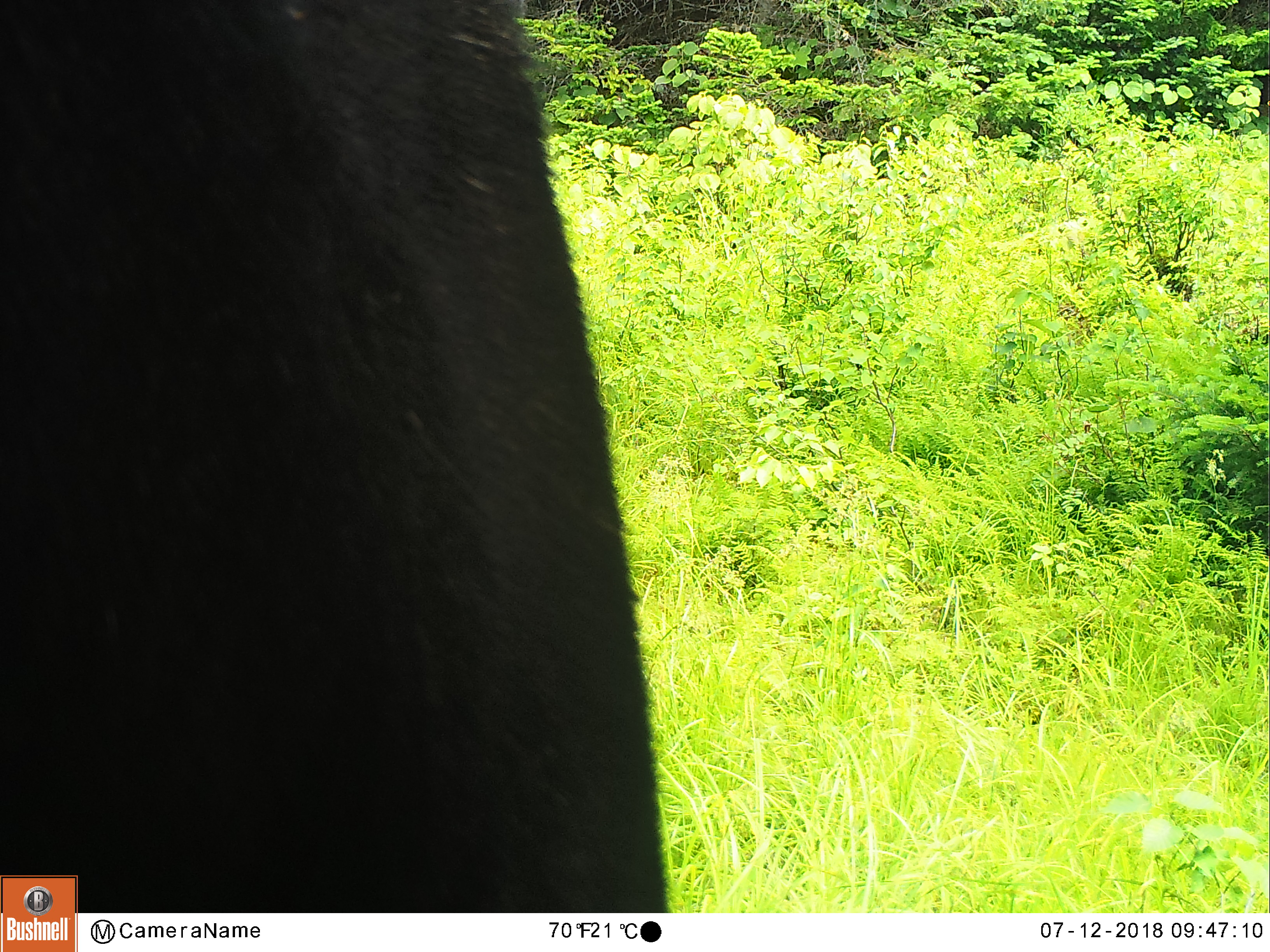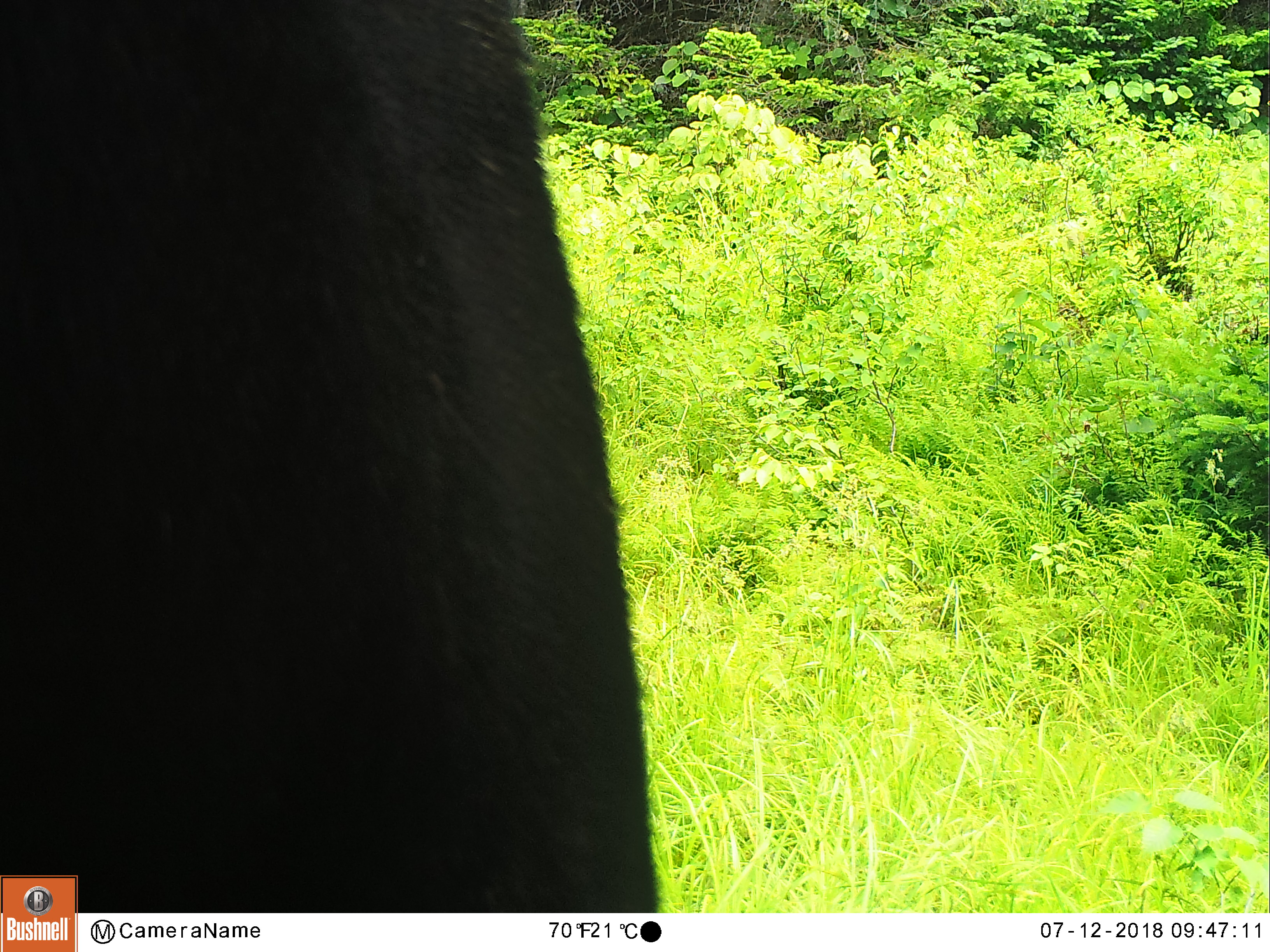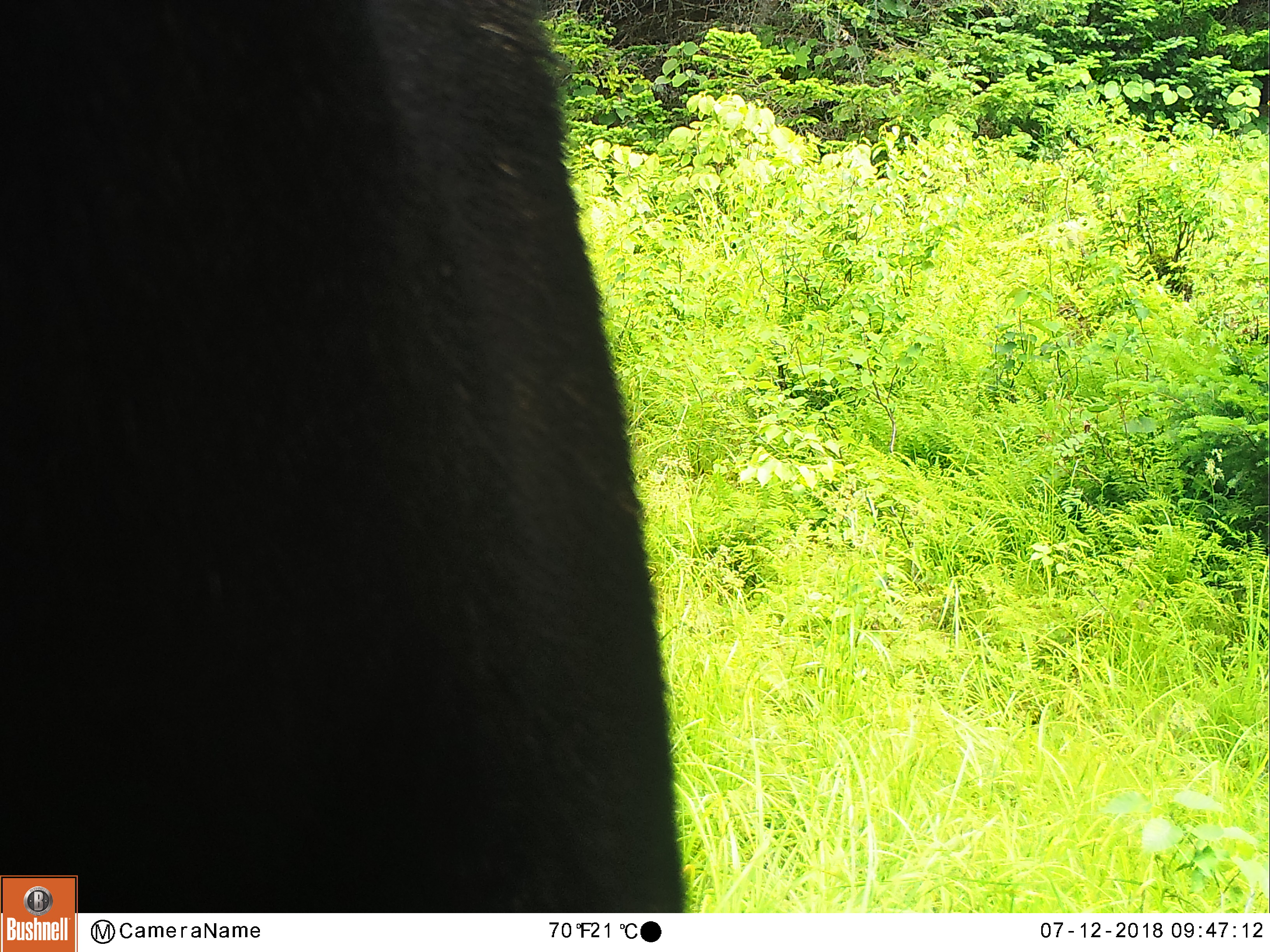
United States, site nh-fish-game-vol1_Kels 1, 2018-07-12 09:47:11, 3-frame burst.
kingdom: Animalia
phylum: Chordata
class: Mammalia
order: Artiodactyla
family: Cervidae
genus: Alces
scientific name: Alces alces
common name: moose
Moose (Alces alces).